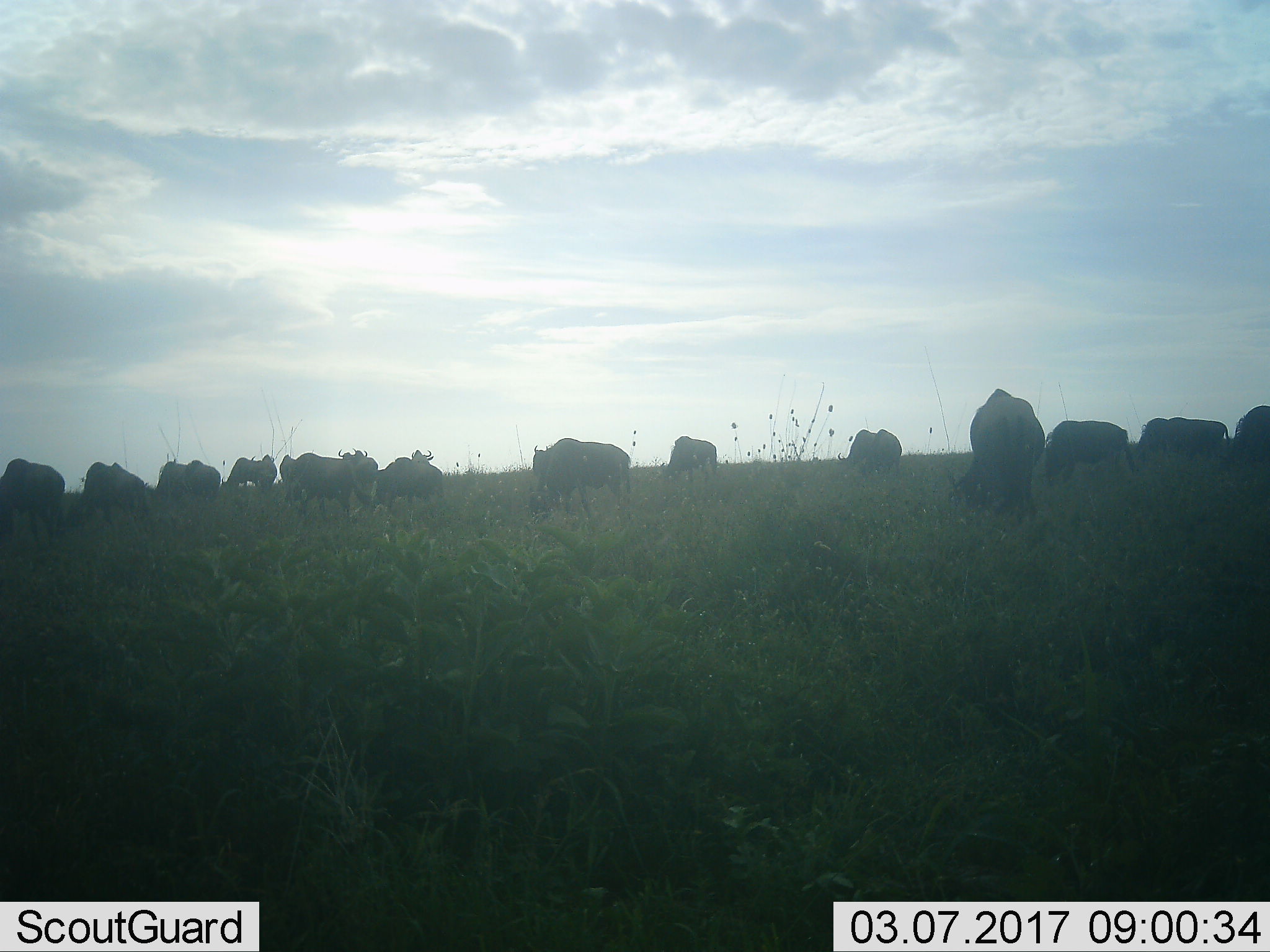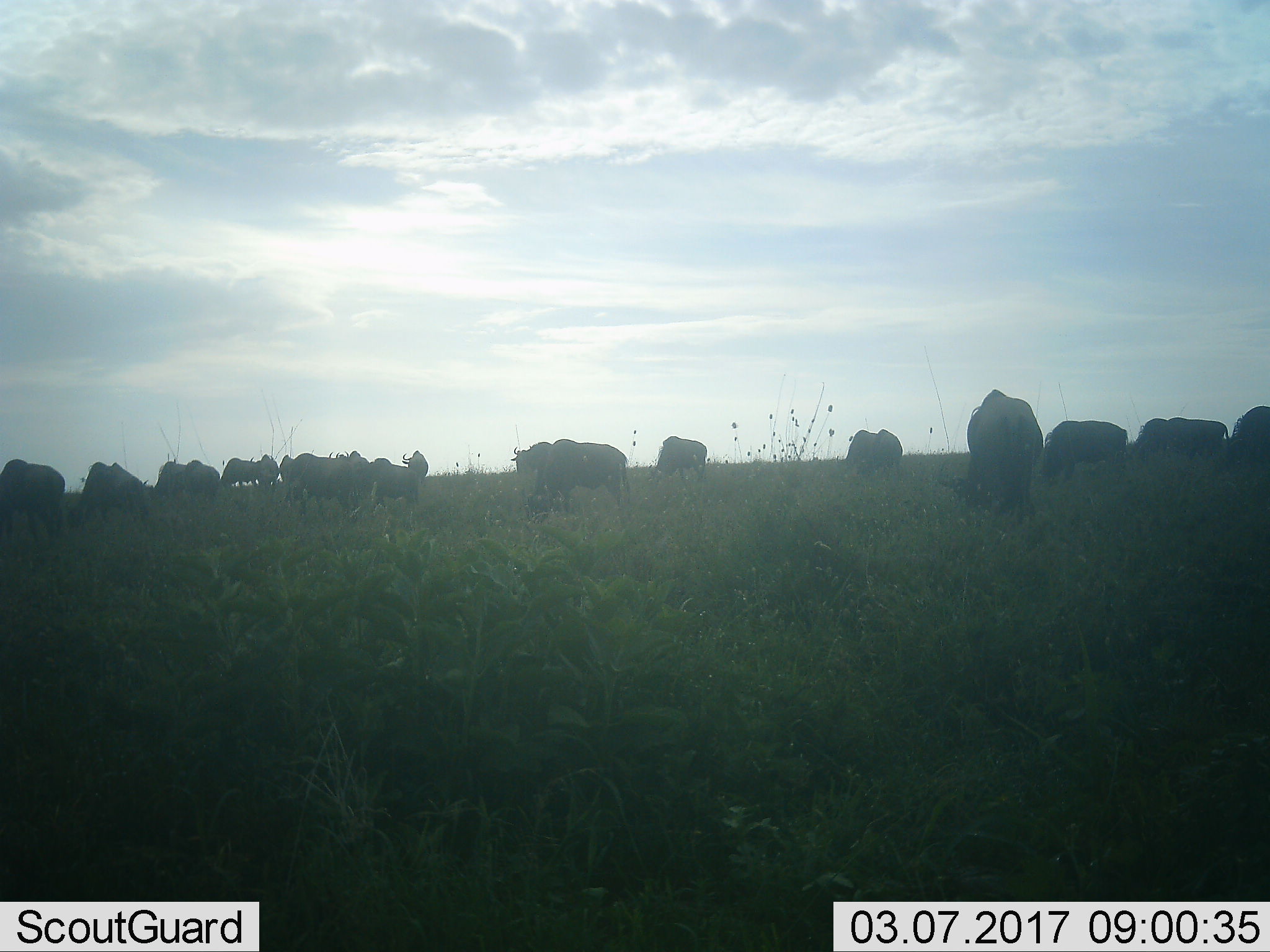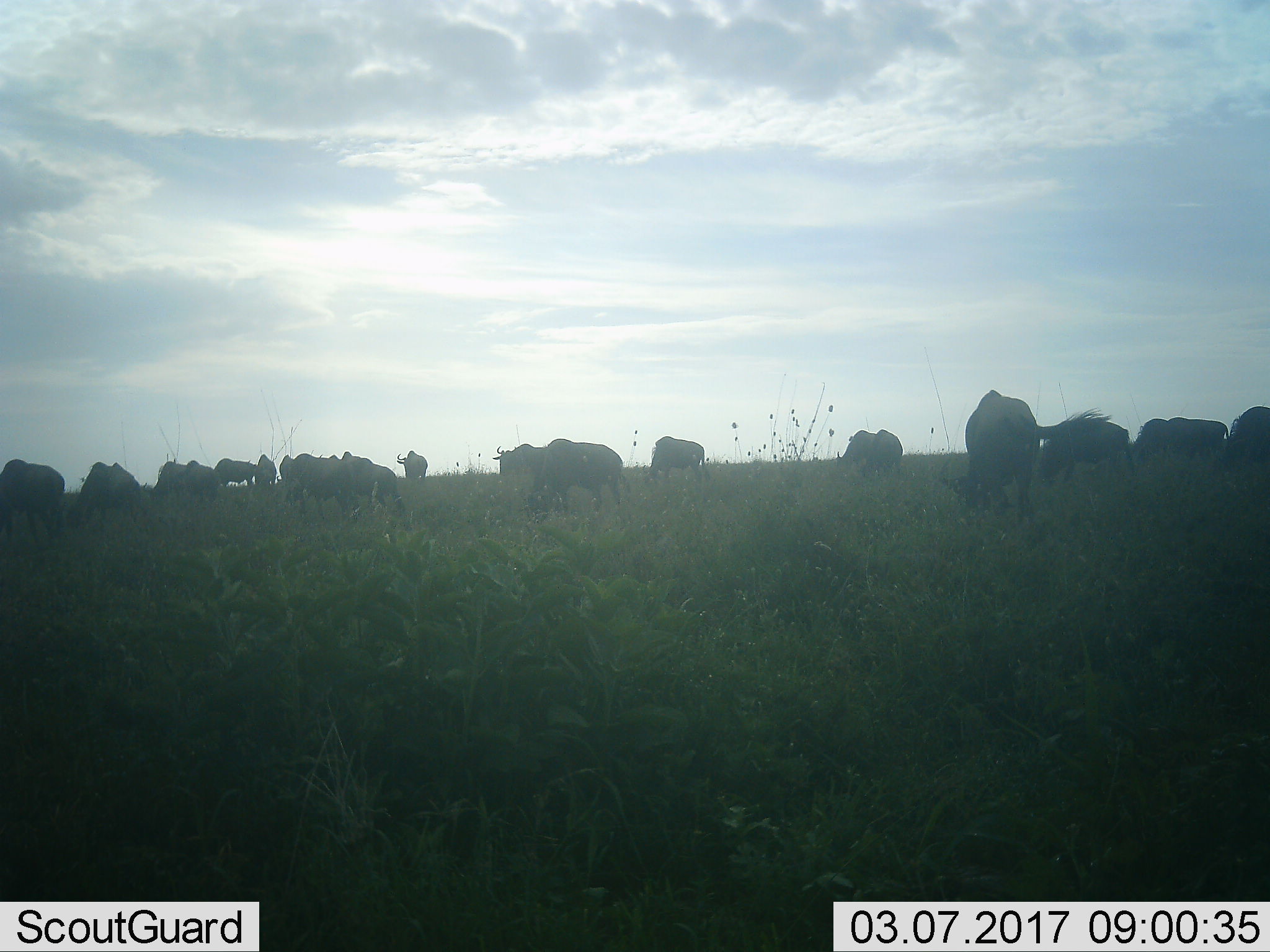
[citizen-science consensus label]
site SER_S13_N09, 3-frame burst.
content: unidentified animal